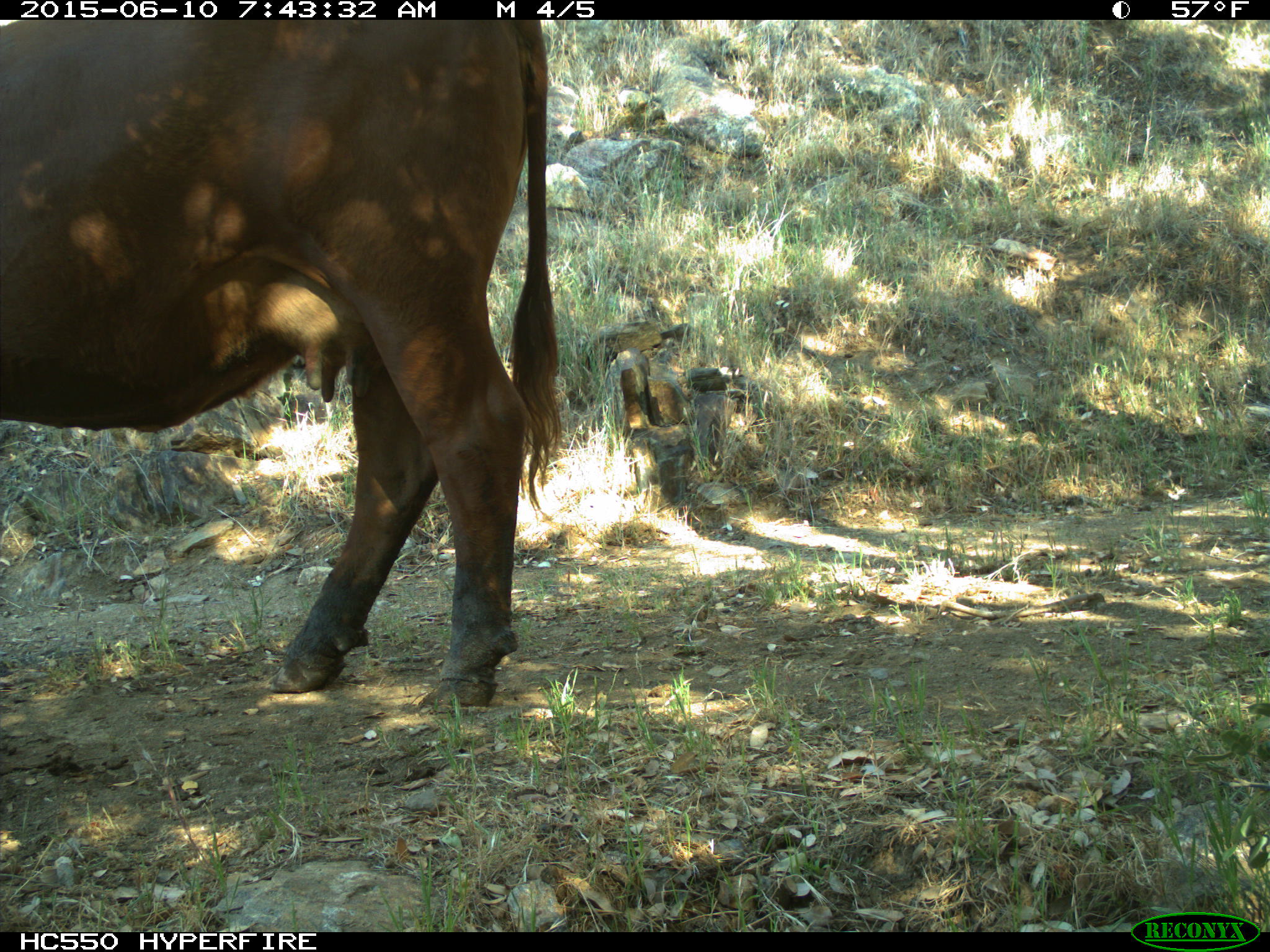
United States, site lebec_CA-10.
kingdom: Animalia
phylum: Chordata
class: Mammalia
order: Artiodactyla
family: Bovidae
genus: Bos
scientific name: Bos taurus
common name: domestic cow